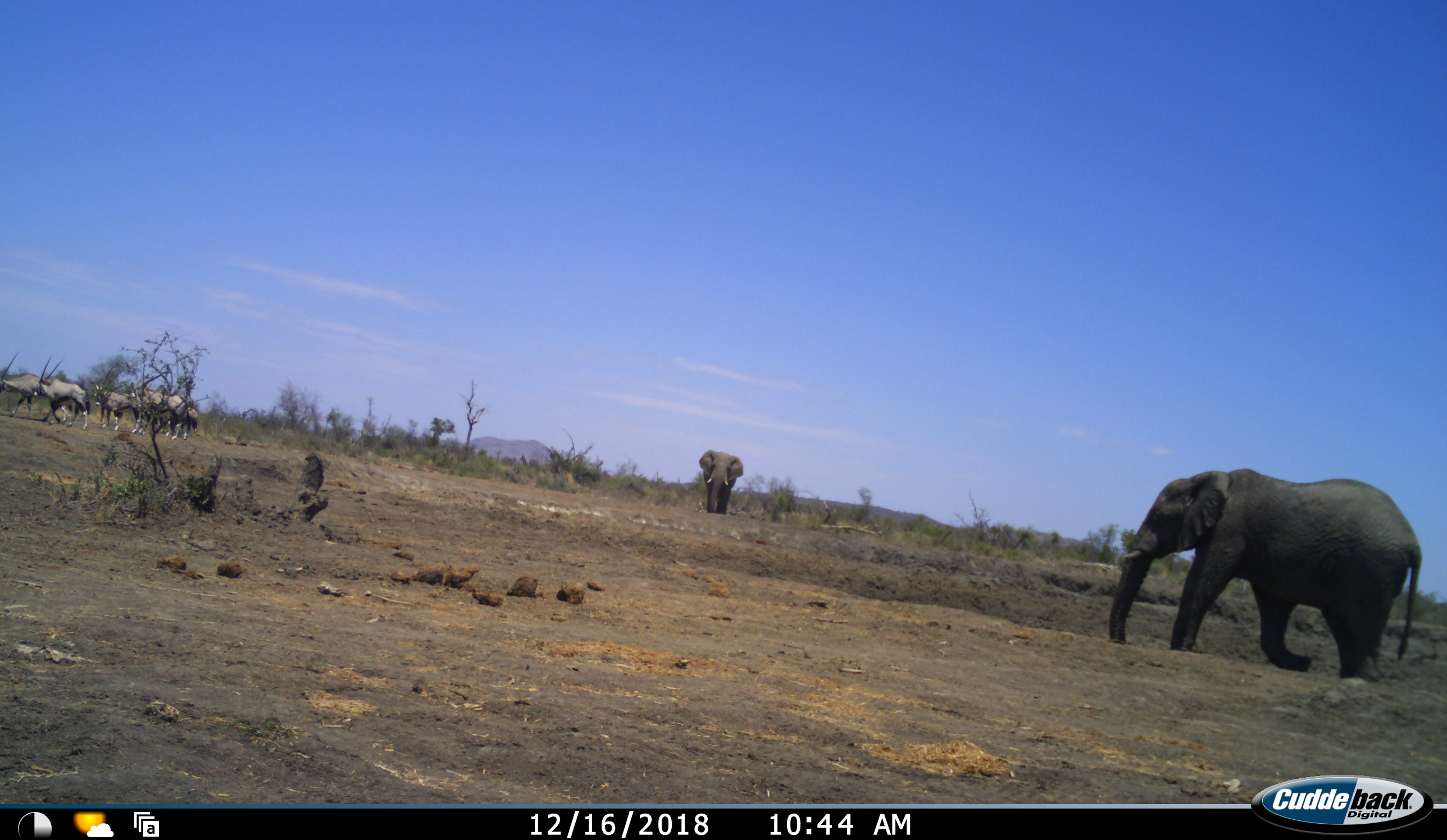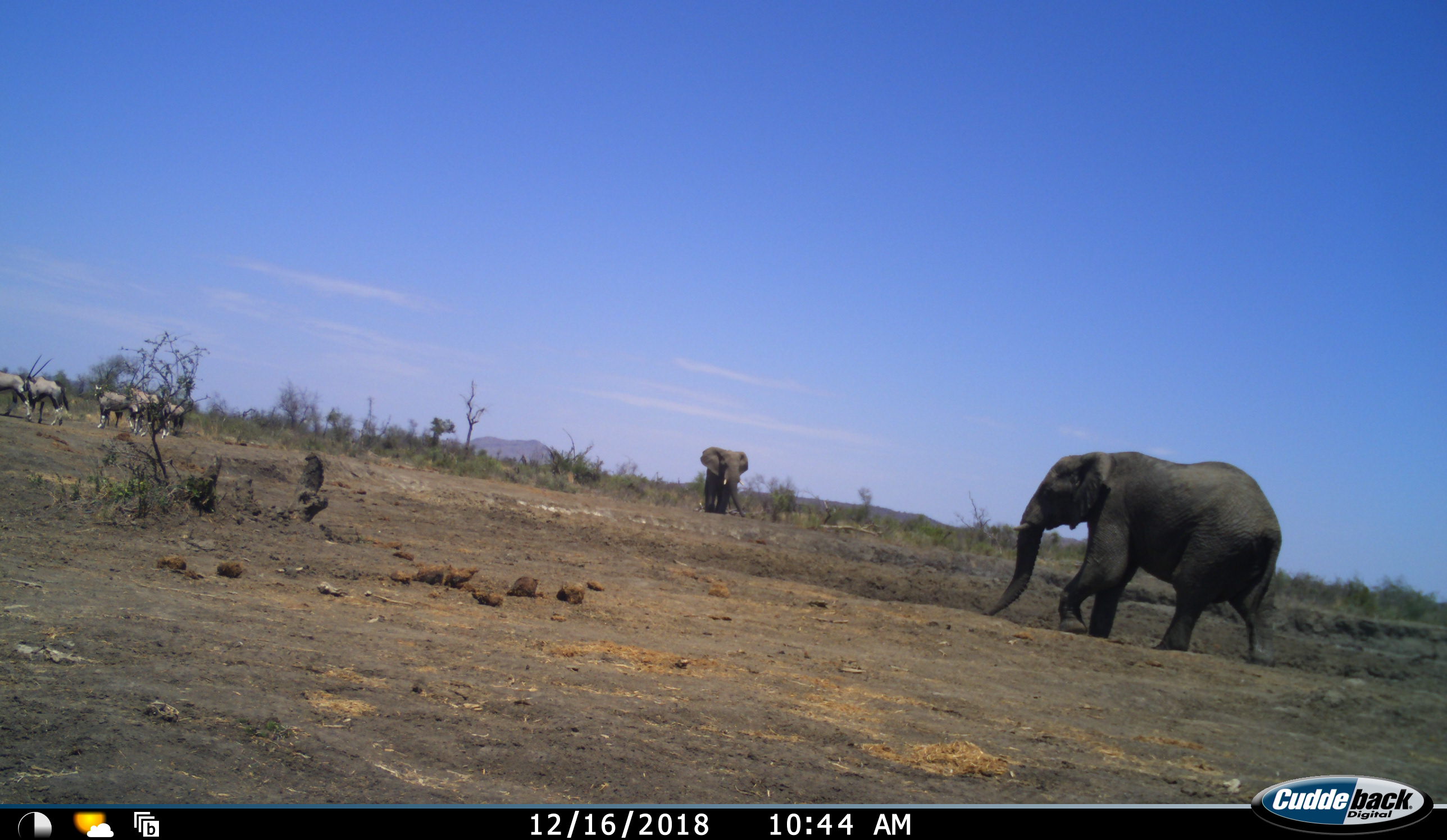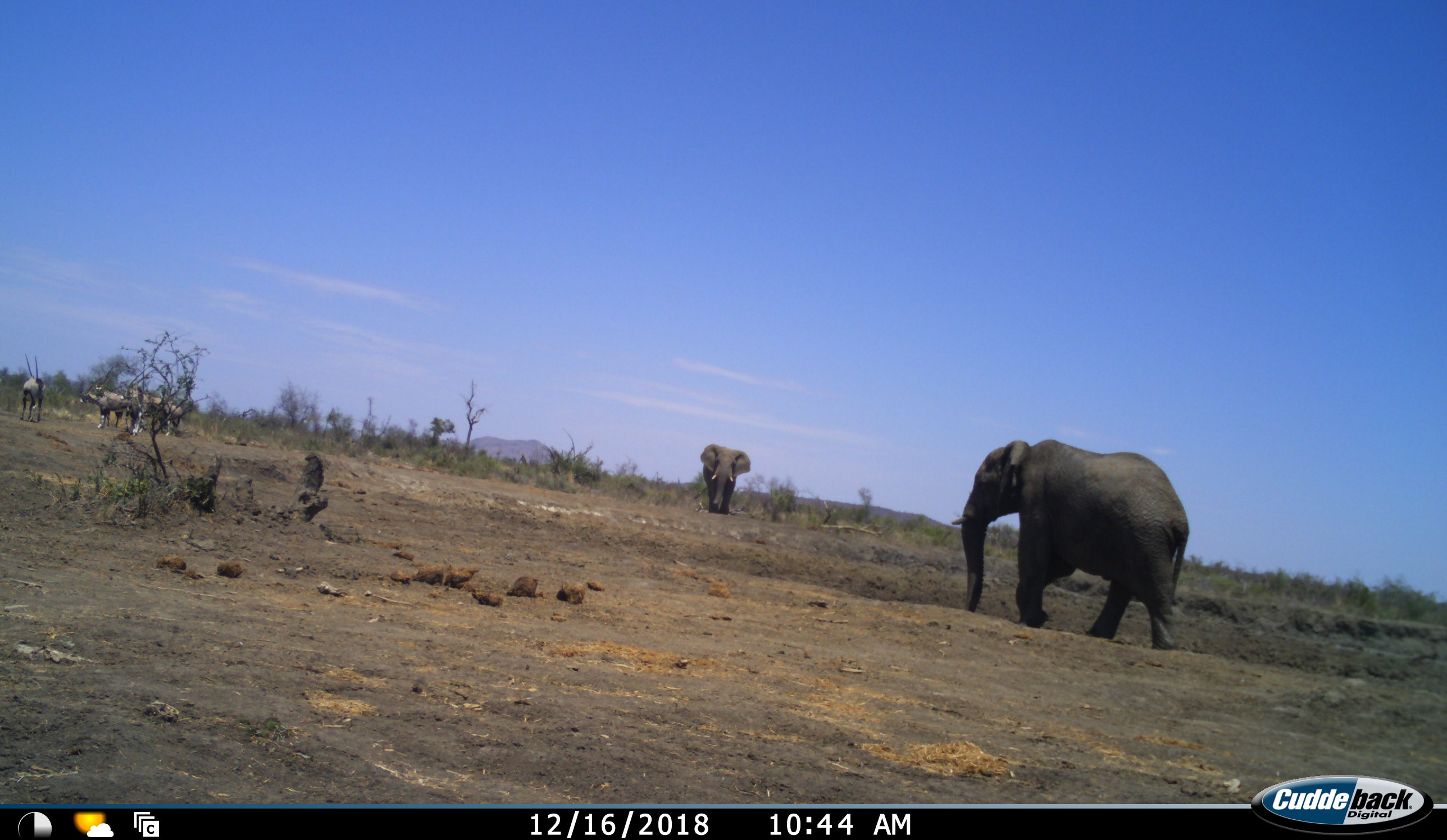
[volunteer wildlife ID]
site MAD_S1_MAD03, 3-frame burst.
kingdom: Animalia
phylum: Chordata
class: Mammalia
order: Proboscidea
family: Elephantidae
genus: Loxodonta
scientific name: Loxodonta africana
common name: african bush elephant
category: elephant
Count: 2.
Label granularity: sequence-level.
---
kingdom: Animalia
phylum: Chordata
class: Mammalia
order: Artiodactyla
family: Bovidae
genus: Oryx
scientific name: Oryx gazella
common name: gemsbok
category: oryx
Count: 6.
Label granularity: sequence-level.